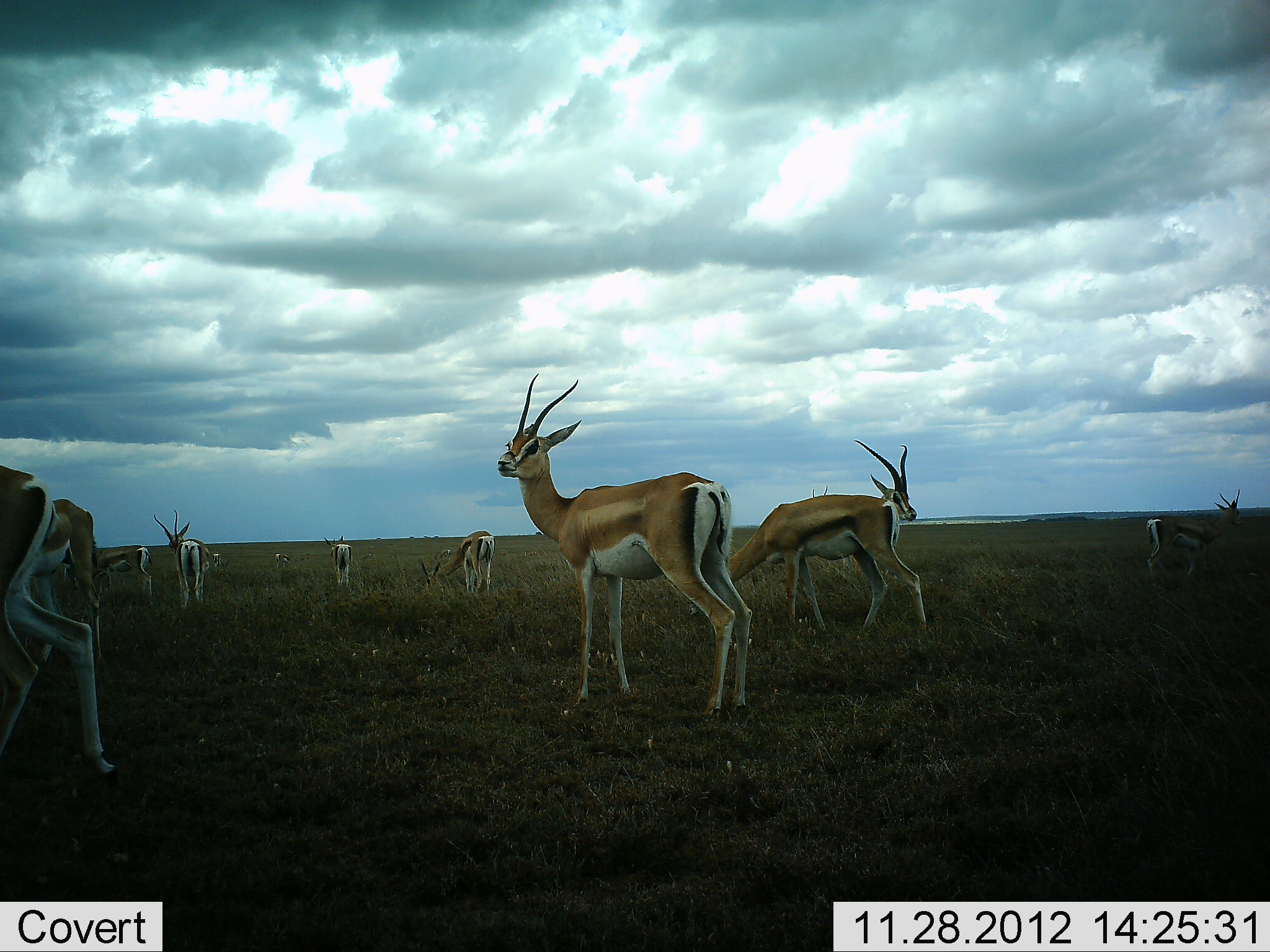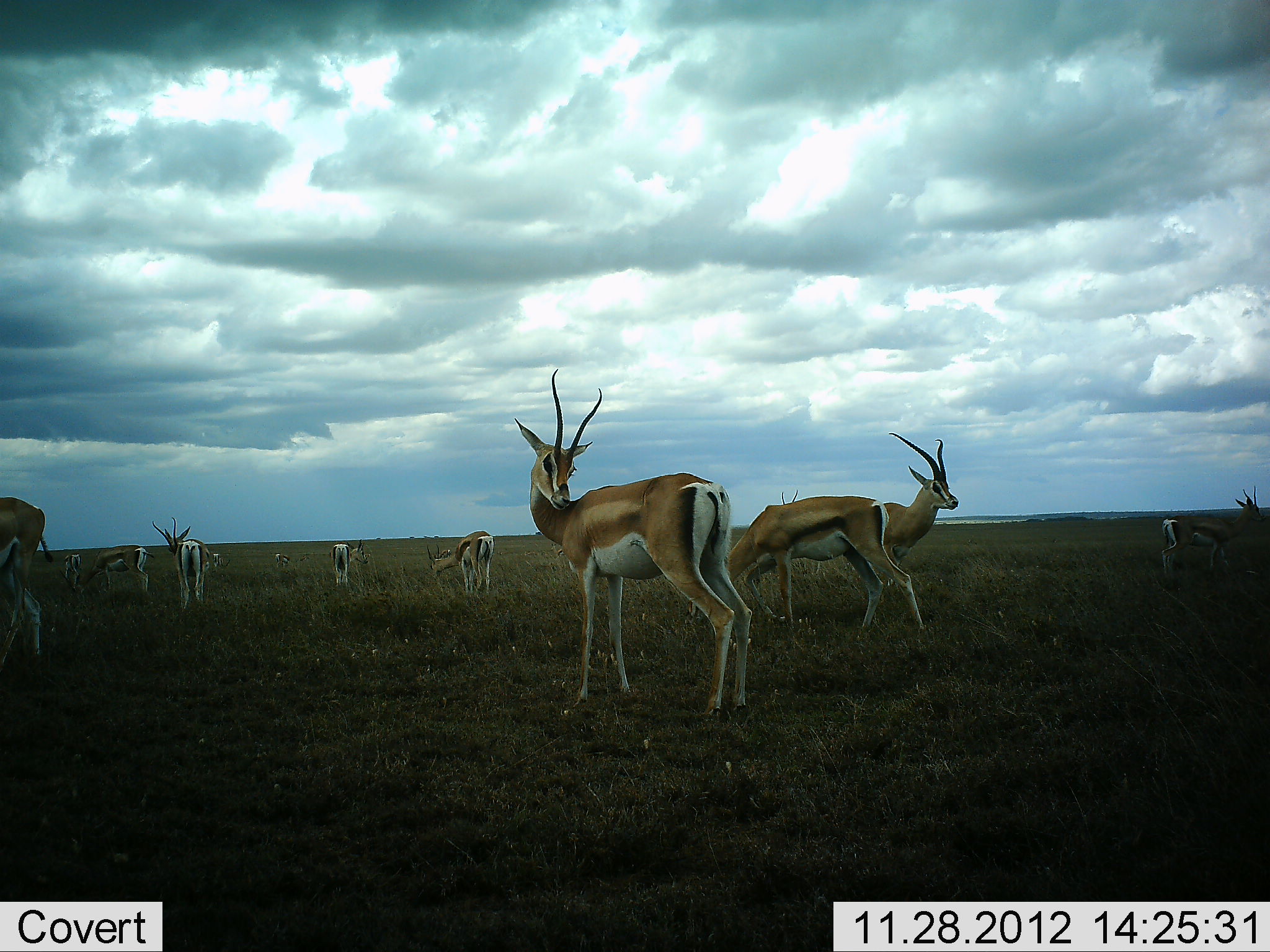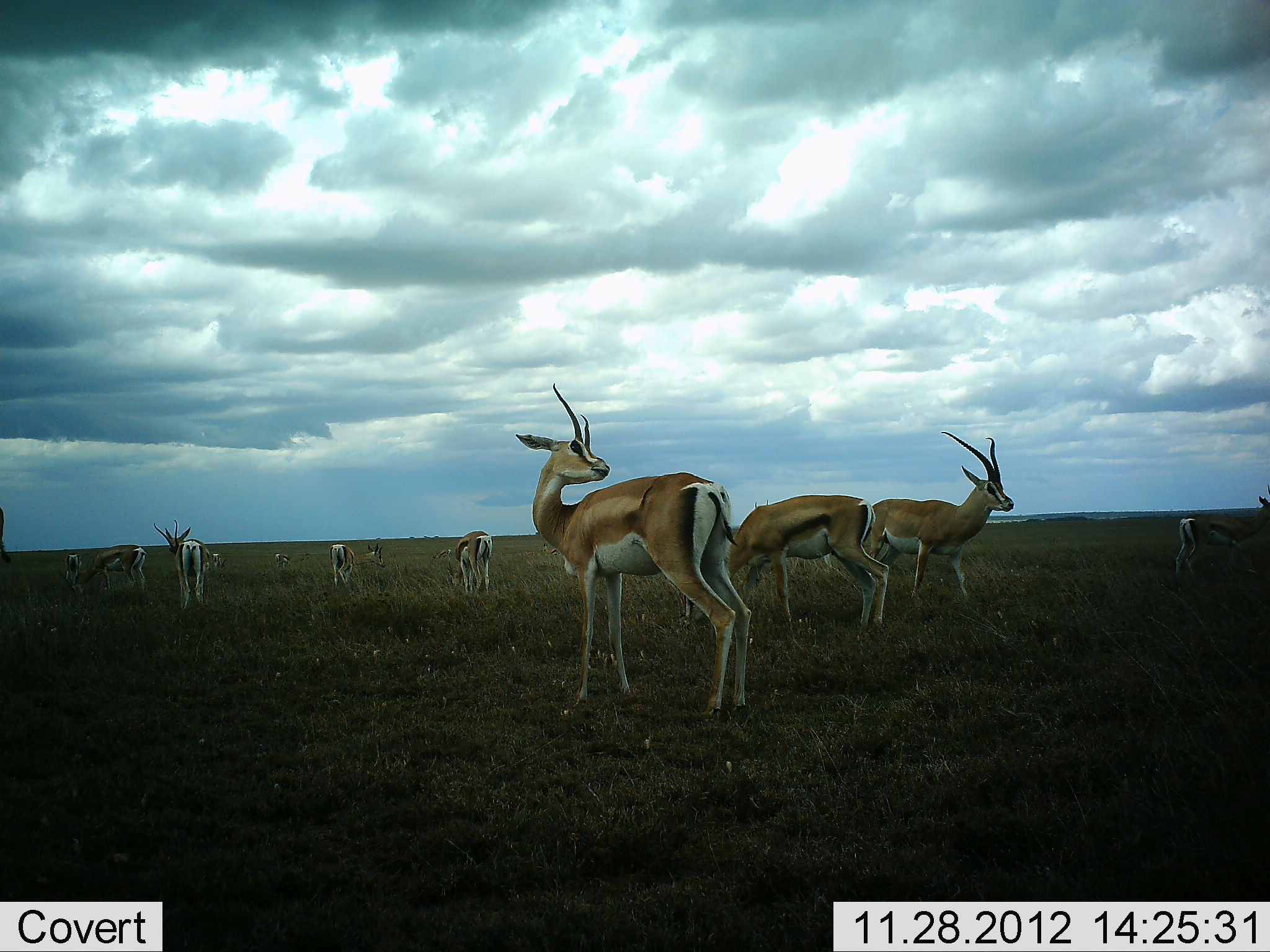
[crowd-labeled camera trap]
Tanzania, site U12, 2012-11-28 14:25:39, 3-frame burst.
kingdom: Animalia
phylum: Chordata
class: Mammalia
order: Artiodactyla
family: Bovidae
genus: Nanger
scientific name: Nanger granti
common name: grant's gazelle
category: gazellegrants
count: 11-50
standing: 80%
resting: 0%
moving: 50%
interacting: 20%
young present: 0%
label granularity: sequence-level